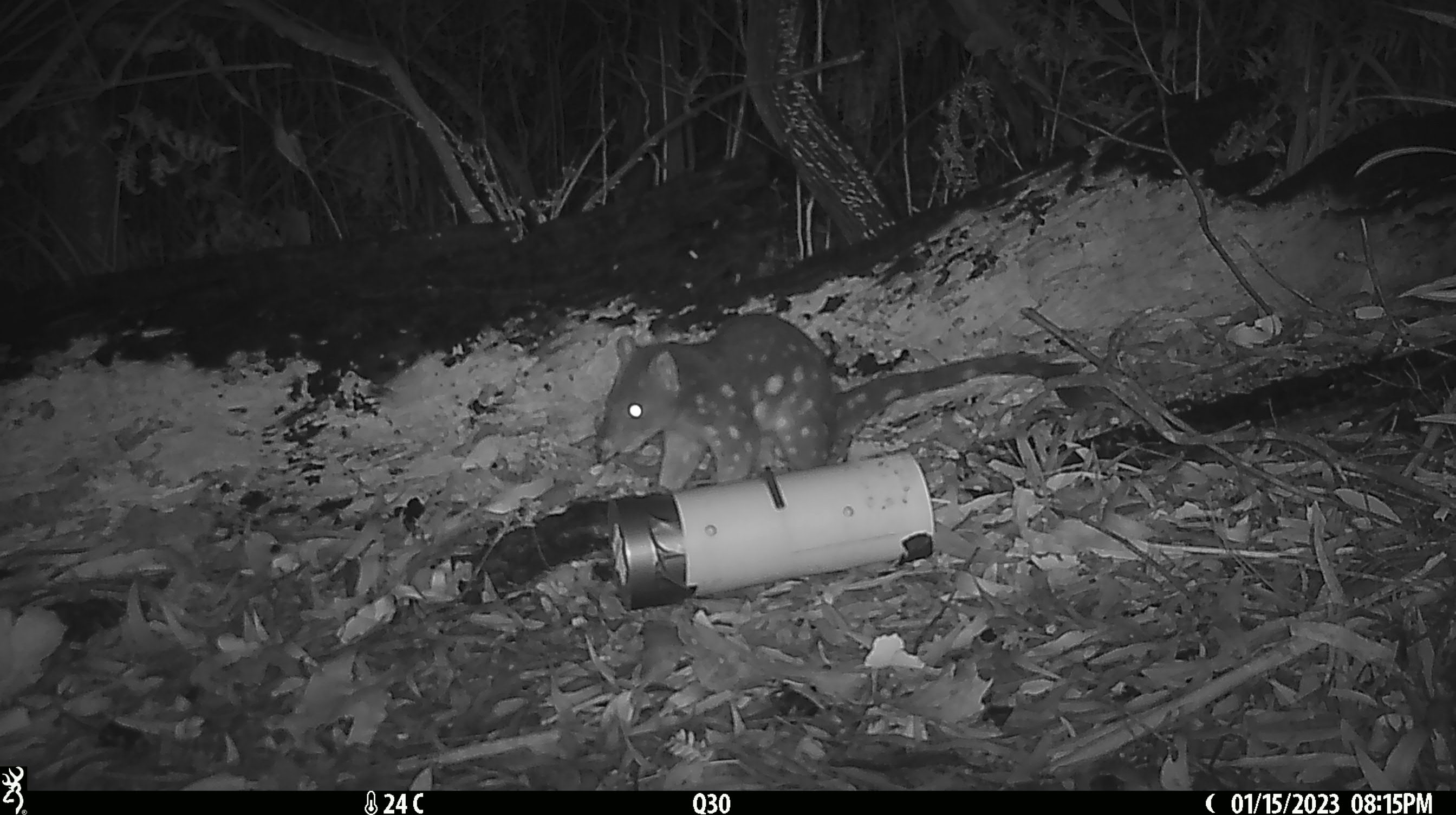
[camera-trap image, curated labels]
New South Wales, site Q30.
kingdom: Animalia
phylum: Chordata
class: Mammalia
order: Dasyuromorphia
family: Dasyuridae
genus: Dasyurus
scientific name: Dasyurus maculatus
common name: spotted-tailed quoll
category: quoll